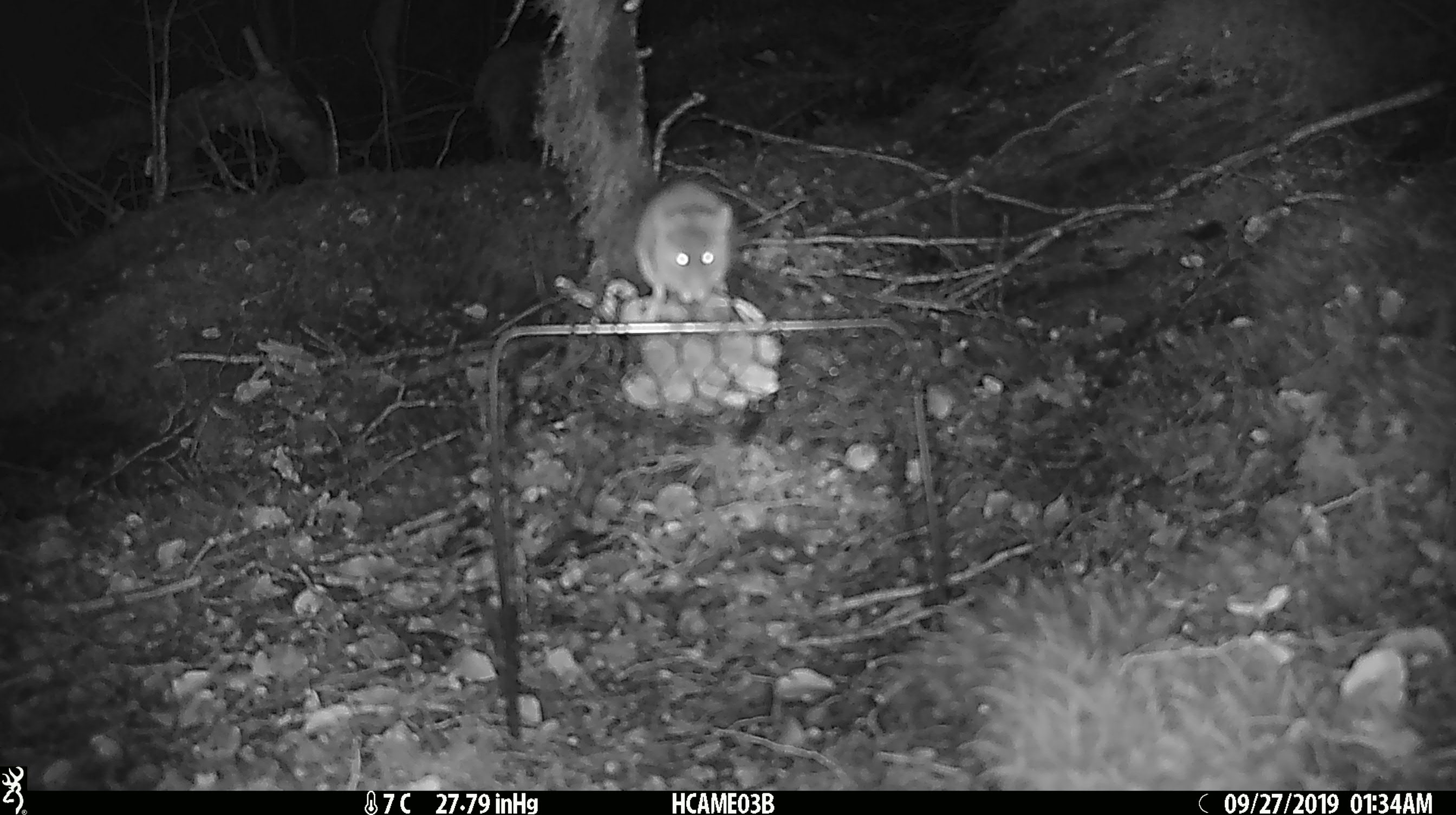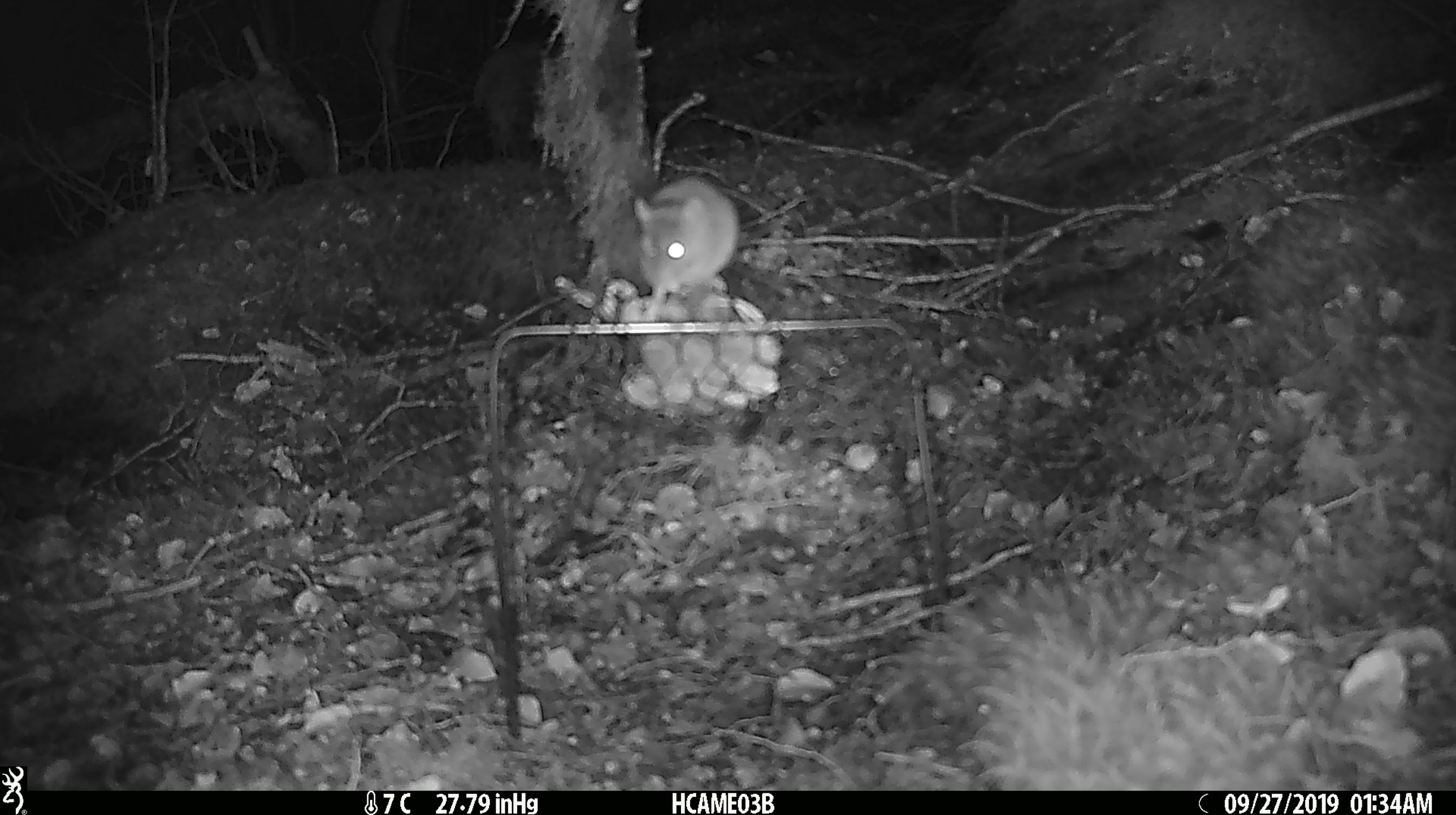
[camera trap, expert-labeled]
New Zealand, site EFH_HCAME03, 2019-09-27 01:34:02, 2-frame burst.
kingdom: Animalia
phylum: Chordata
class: Mammalia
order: Rodentia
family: Muridae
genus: Mus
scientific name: Mus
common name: mouse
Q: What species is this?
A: Mouse (Mus).